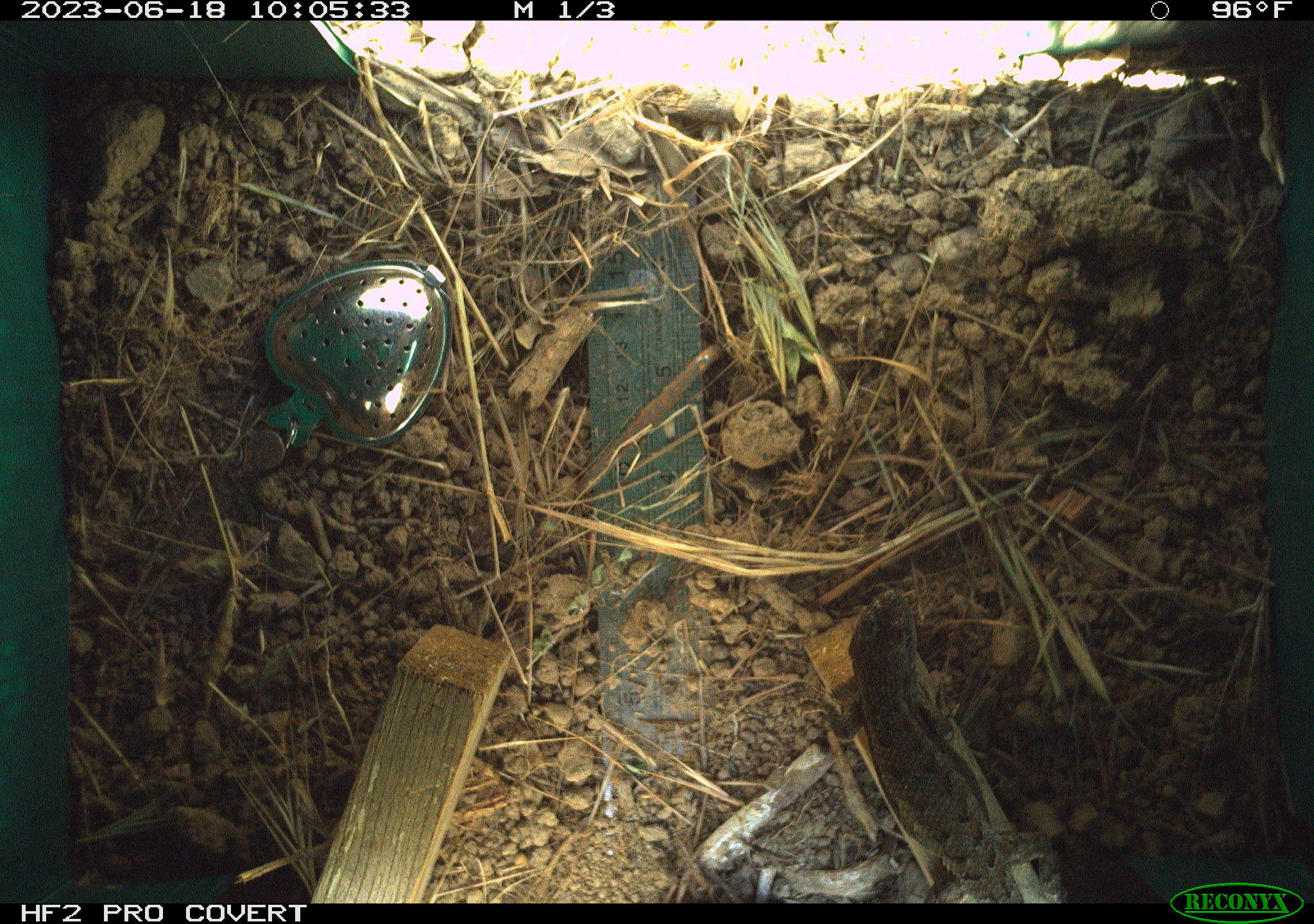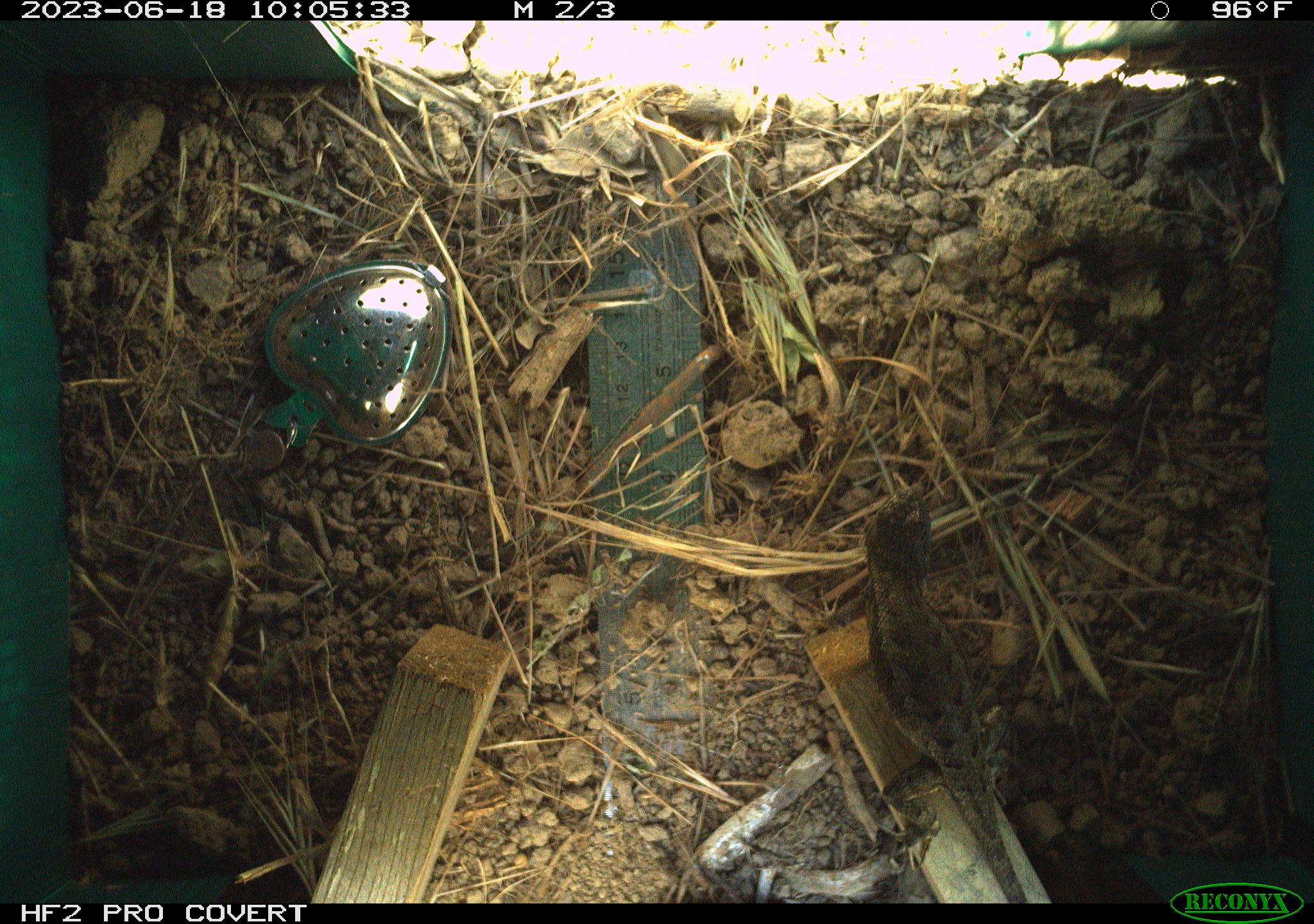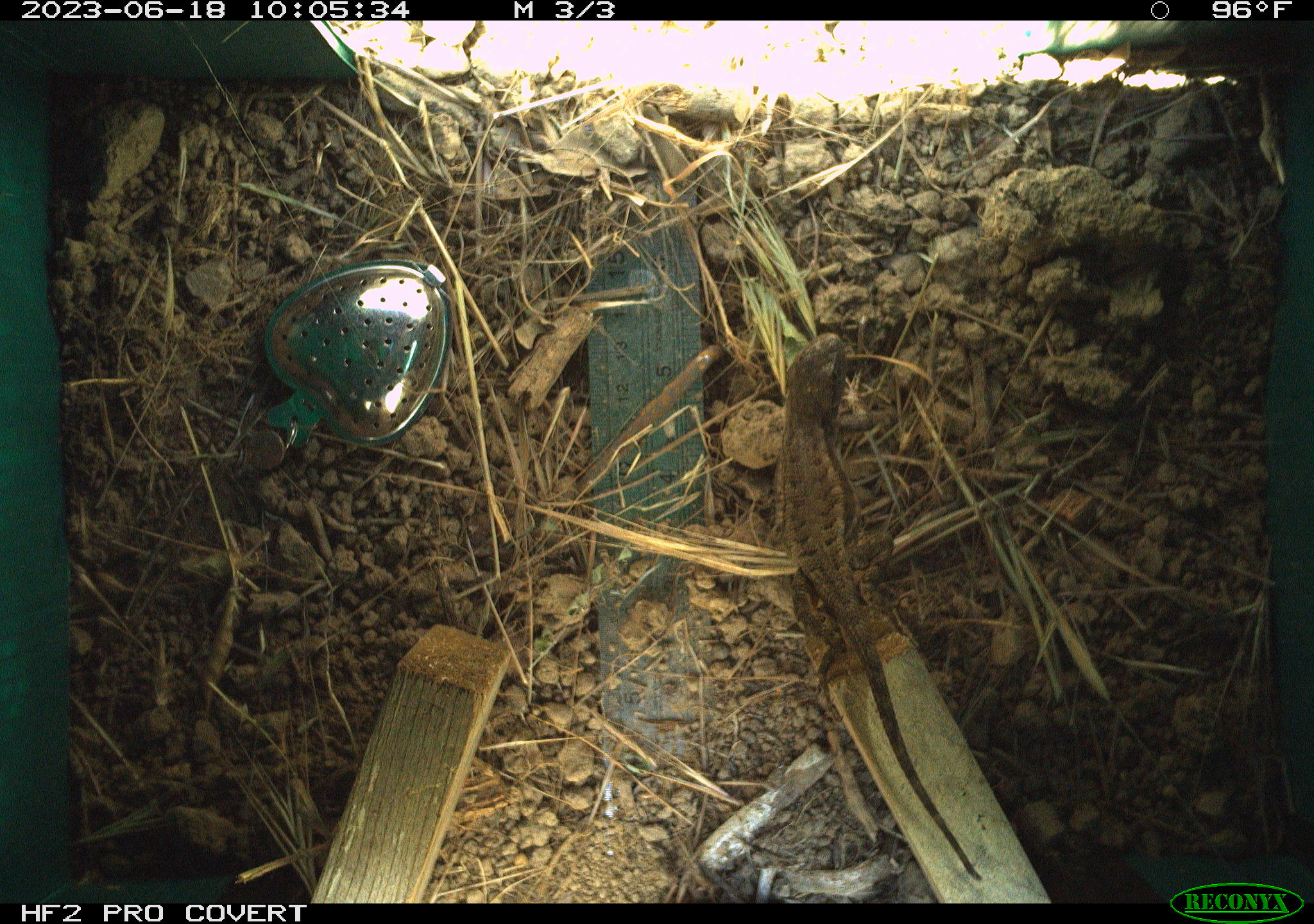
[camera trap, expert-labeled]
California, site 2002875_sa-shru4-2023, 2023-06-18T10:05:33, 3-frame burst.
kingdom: Animalia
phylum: Chordata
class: Reptilia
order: Squamata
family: Phrynosomatidae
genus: Sceloporus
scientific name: Sceloporus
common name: spiny lizards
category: sceloporus species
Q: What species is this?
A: Sceloporus species (spiny lizards) (Sceloporus).